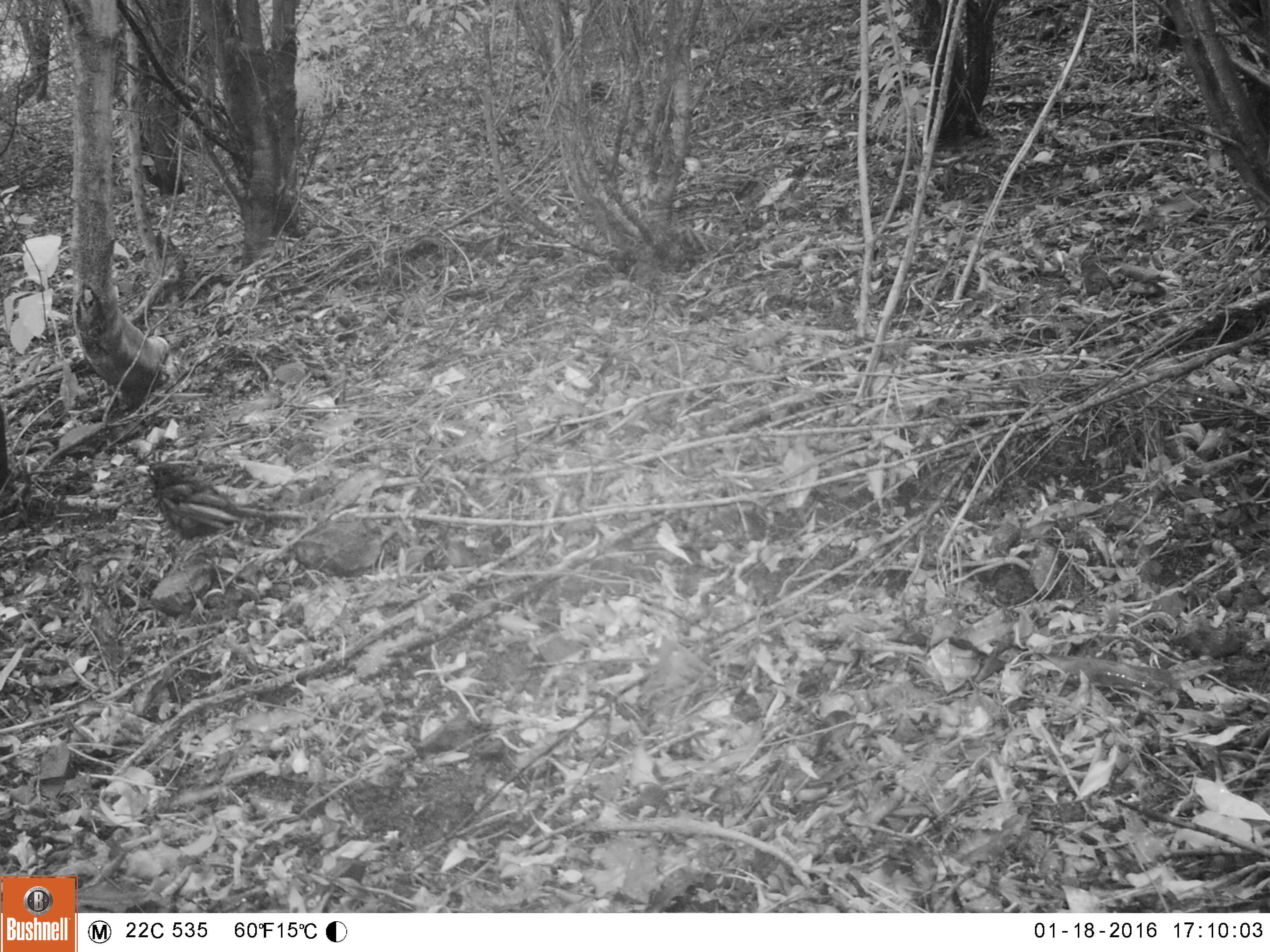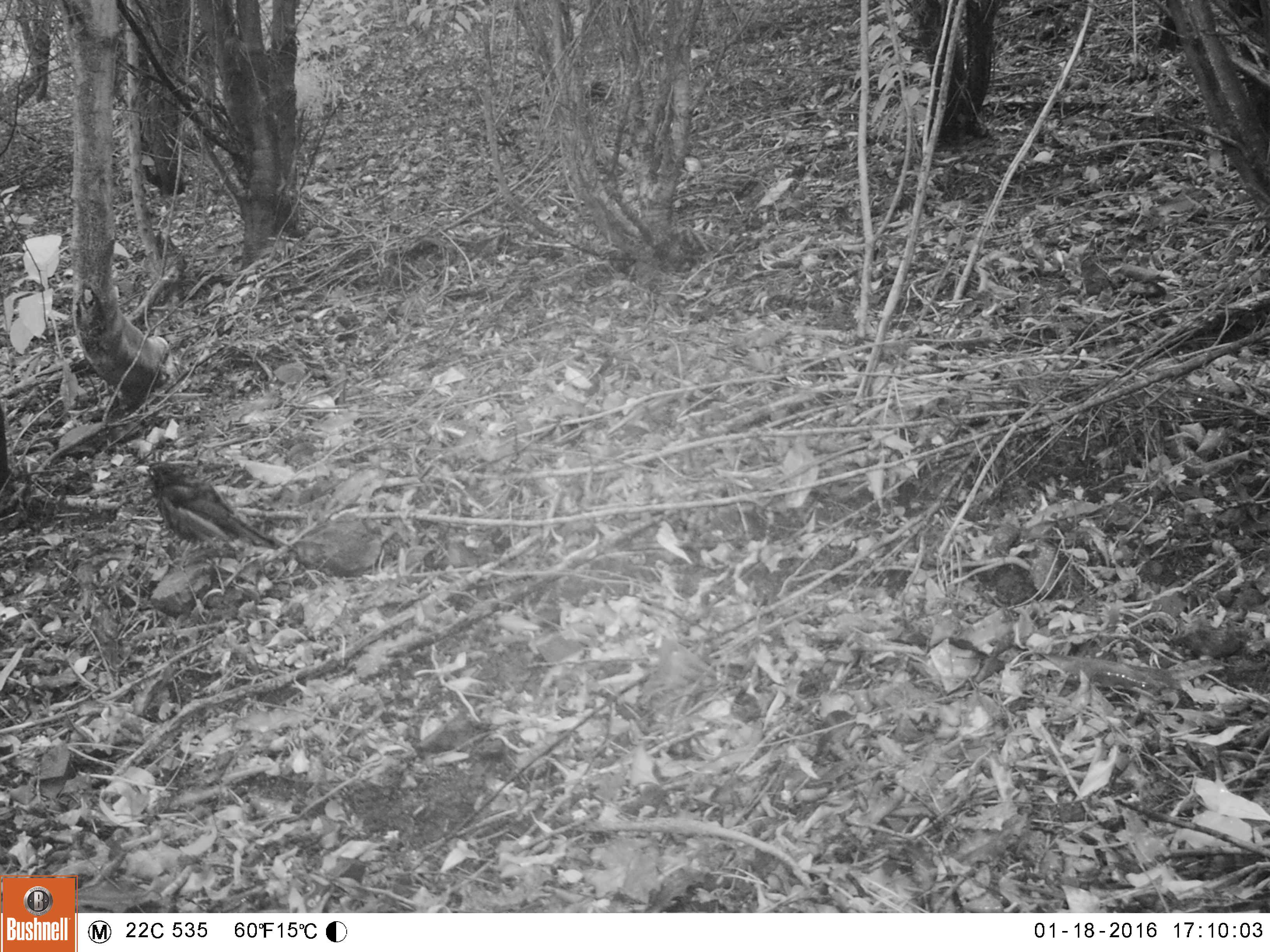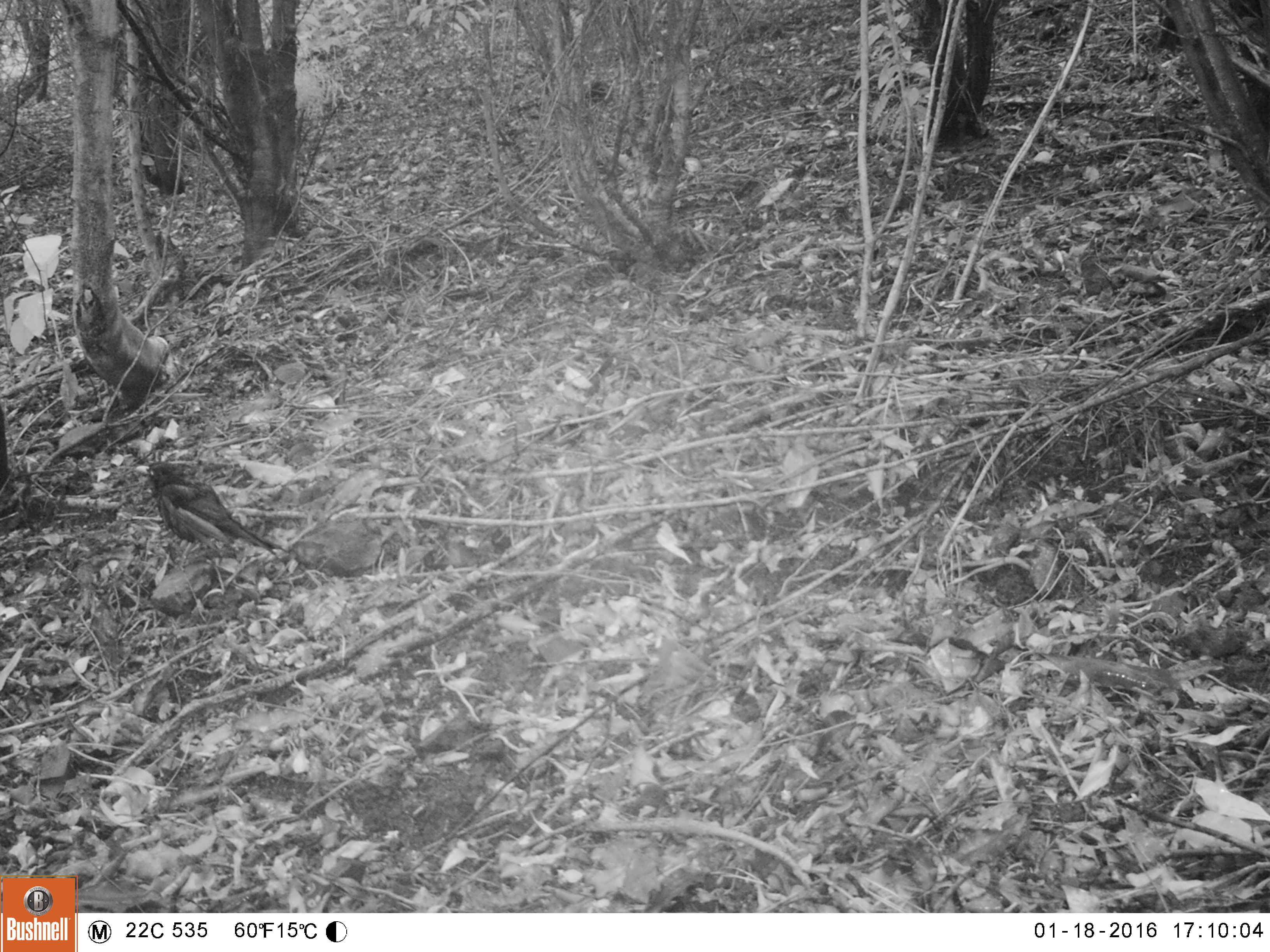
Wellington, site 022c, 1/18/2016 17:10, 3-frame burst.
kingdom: Animalia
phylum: Chordata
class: Aves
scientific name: Aves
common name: bird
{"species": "bird (Aves)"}